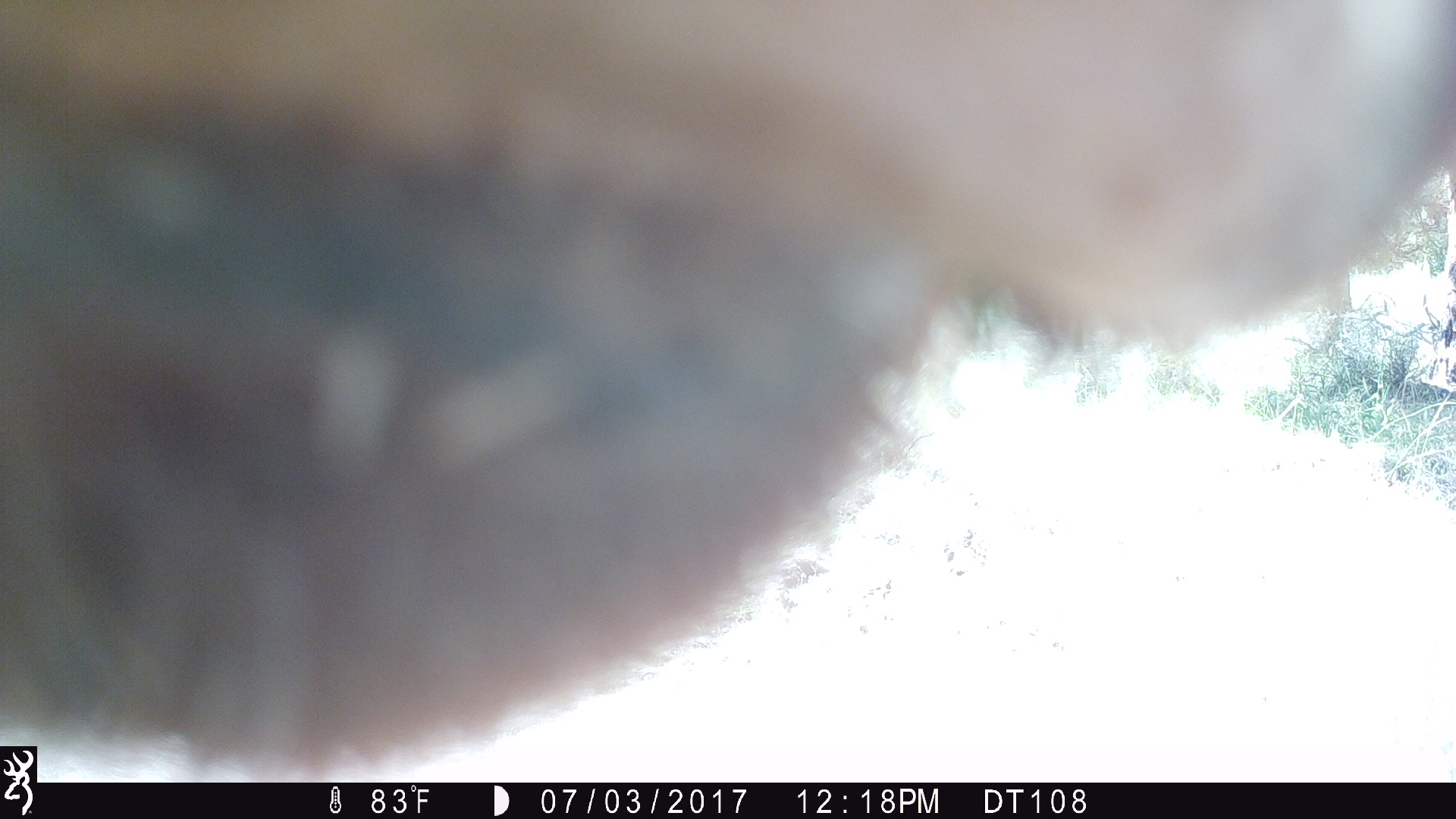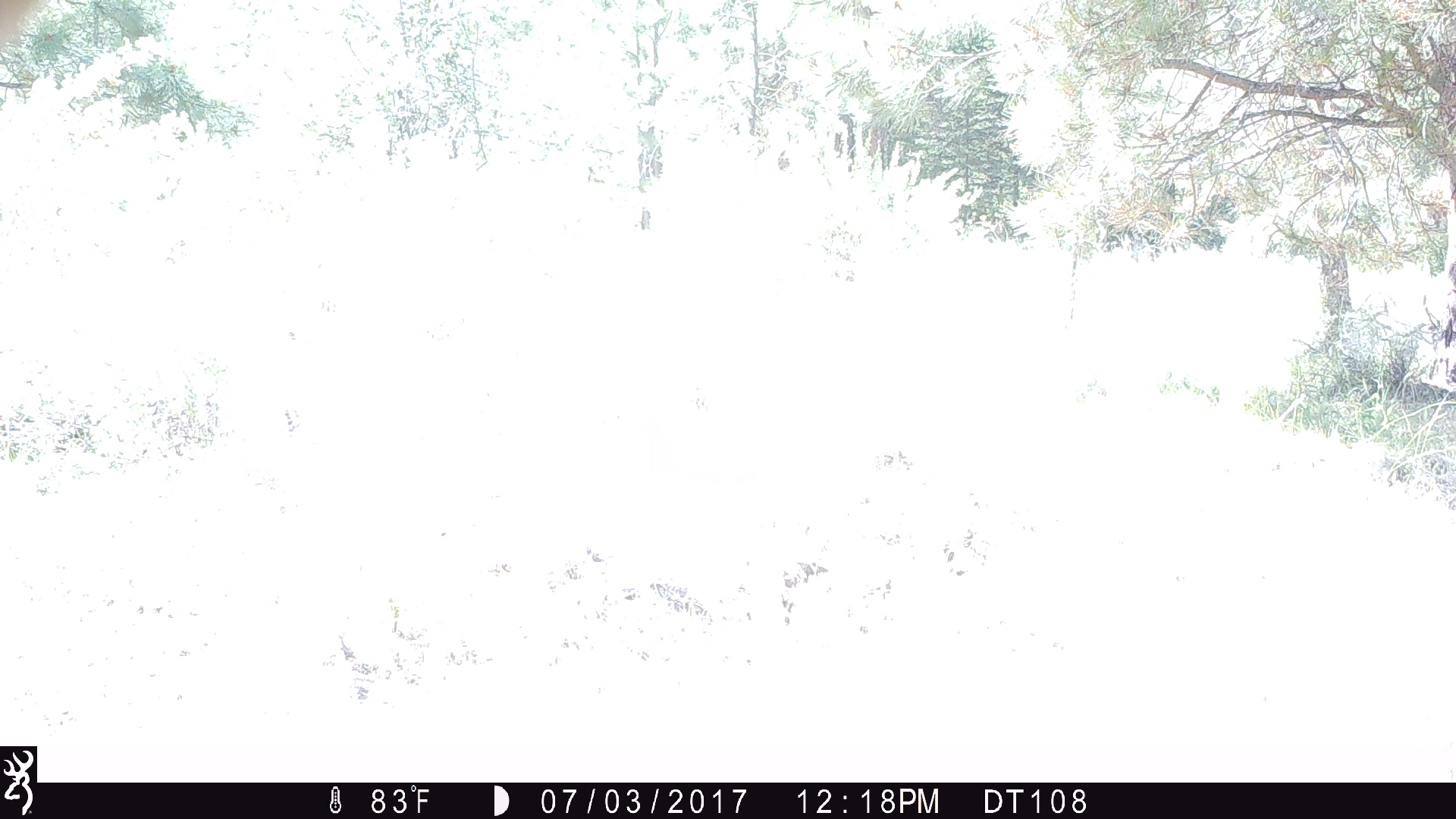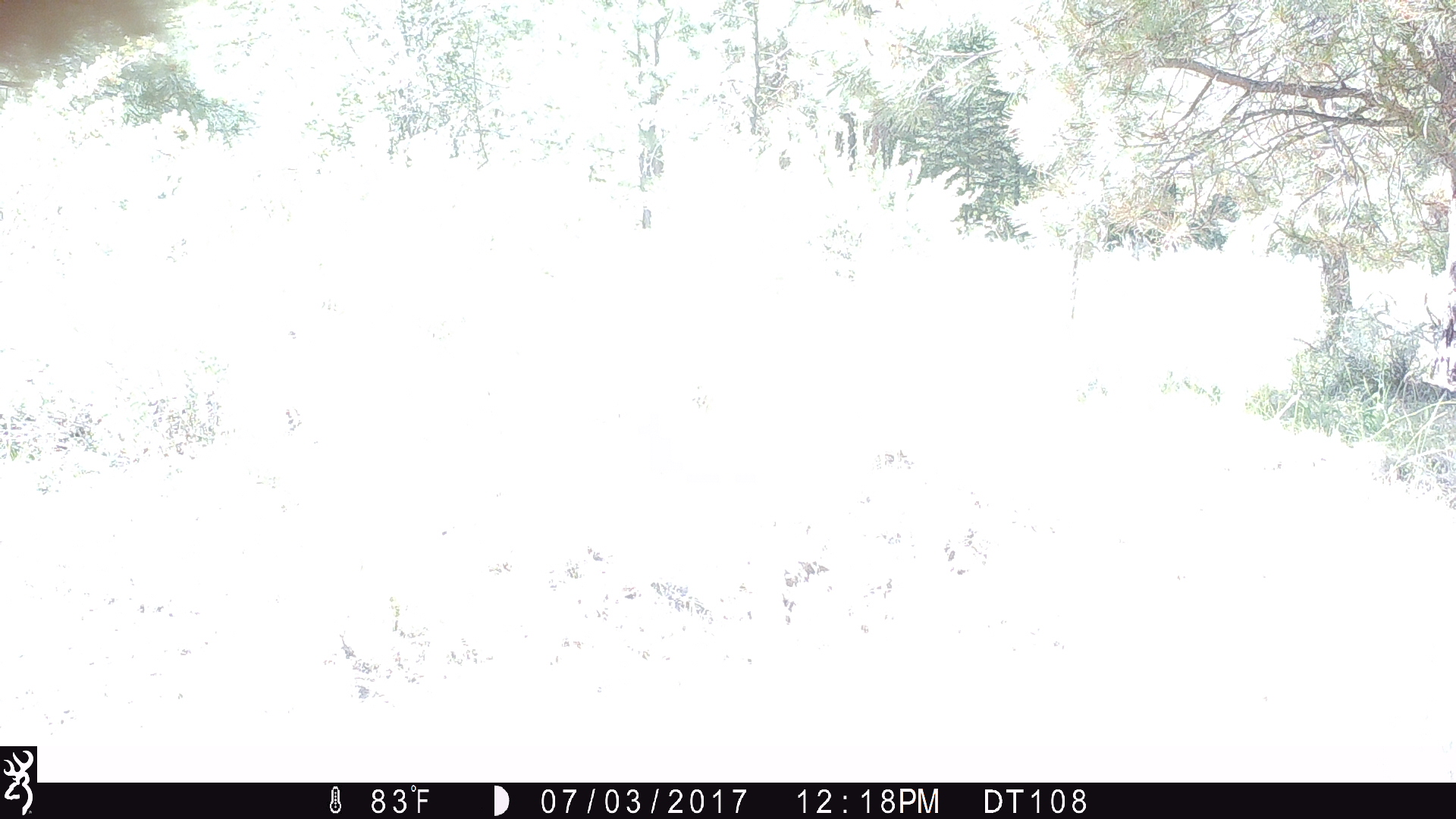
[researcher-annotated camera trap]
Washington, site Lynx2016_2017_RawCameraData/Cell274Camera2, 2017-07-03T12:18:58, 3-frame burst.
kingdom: Animalia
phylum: Chordata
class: Mammalia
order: Artiodactyla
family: Bovidae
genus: Bos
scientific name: Bos taurus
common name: domestic cattle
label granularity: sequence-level